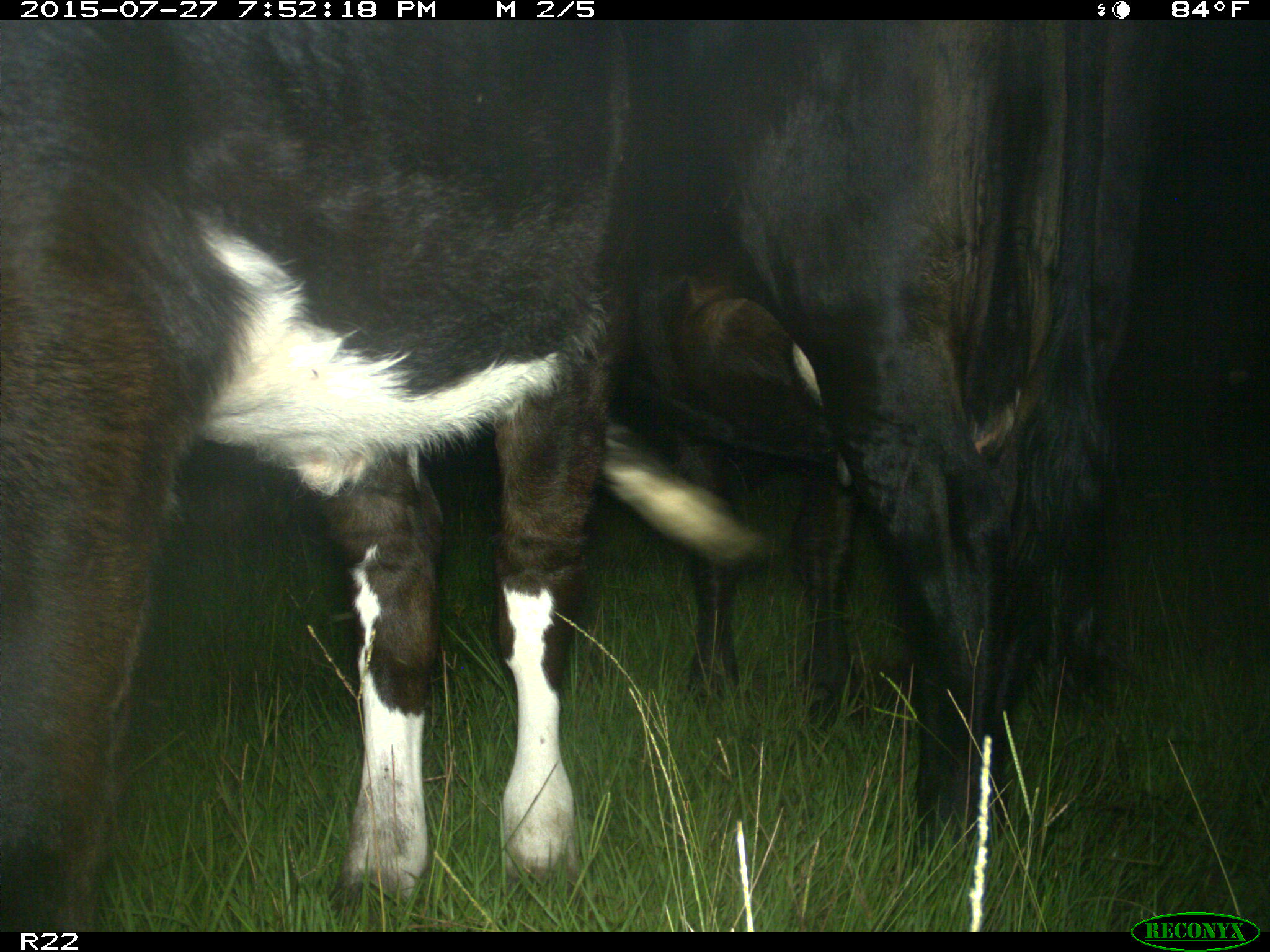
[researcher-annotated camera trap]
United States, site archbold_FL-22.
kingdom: Animalia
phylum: Chordata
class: Mammalia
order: Carnivora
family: Canidae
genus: Canis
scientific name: Canis latrans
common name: coyote